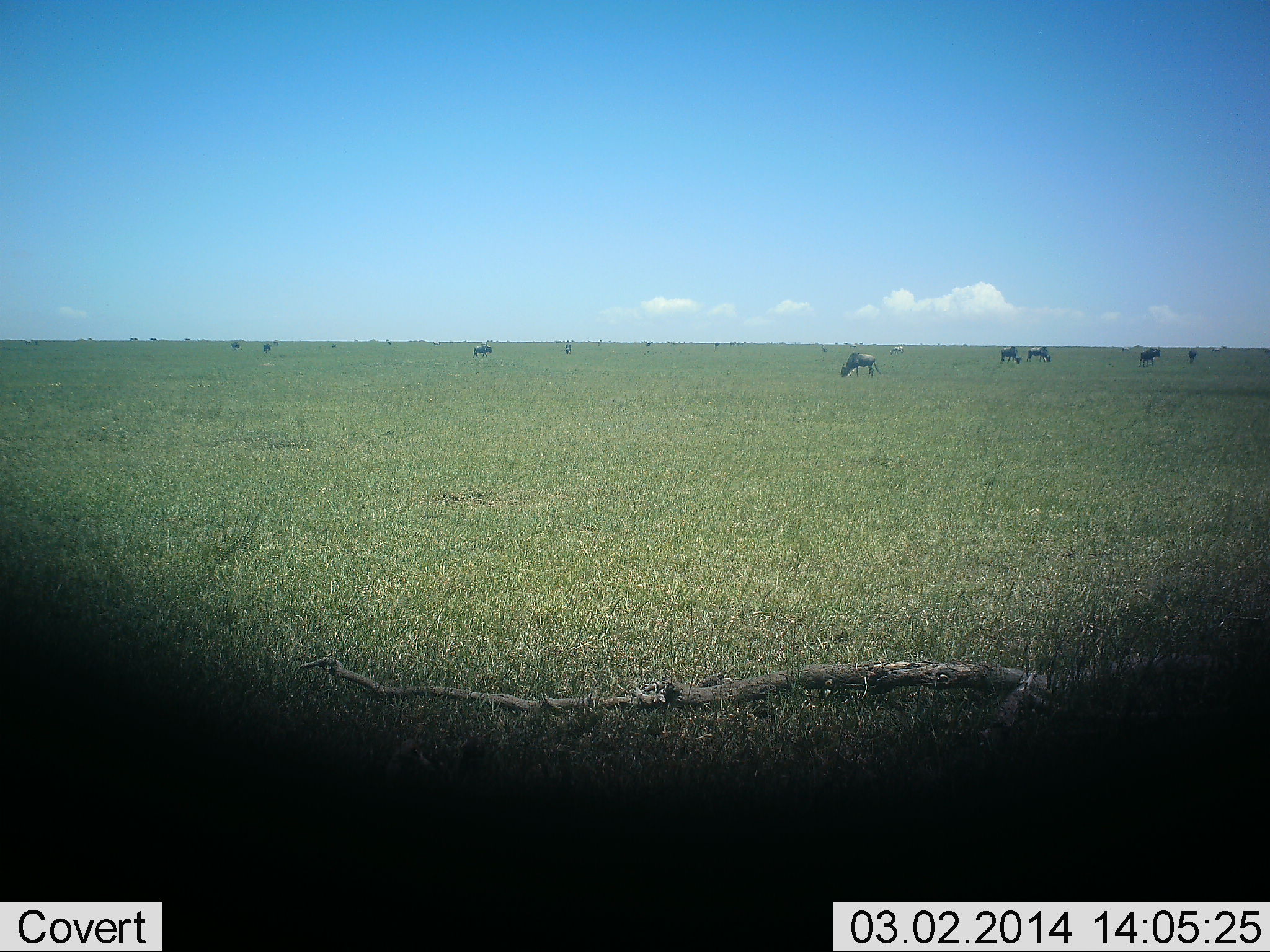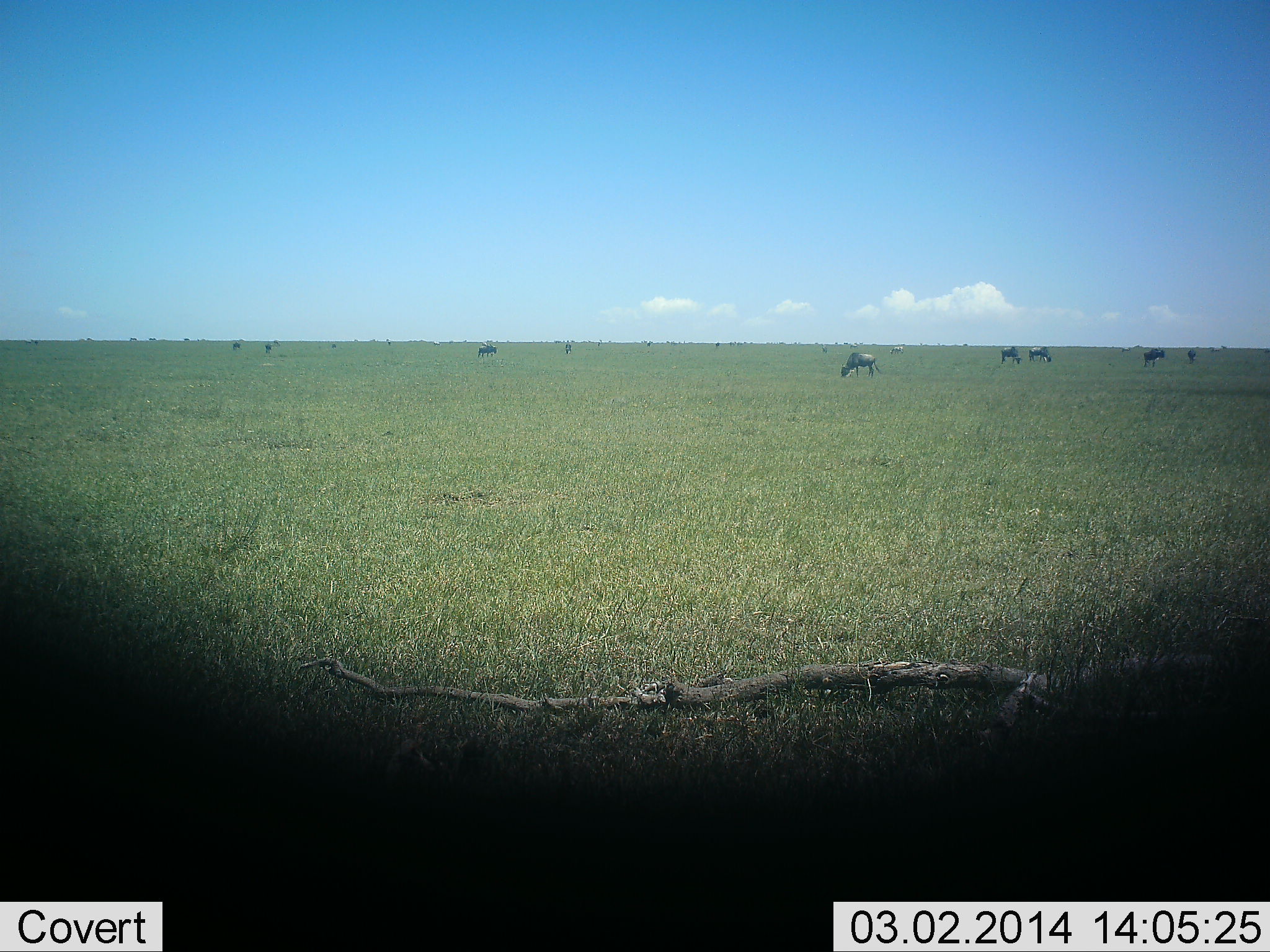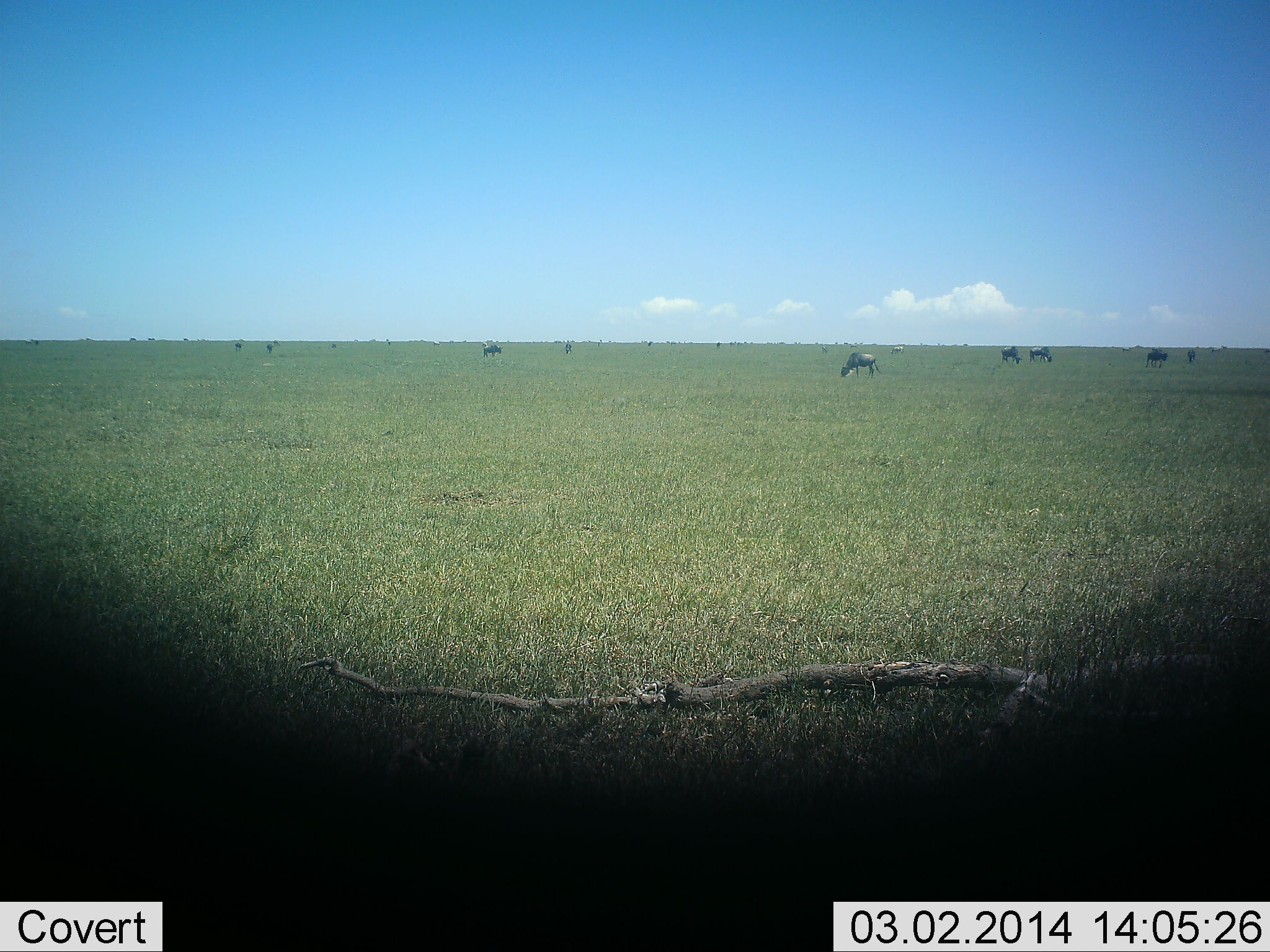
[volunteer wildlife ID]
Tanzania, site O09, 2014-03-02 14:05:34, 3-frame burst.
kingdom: Animalia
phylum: Chordata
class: Mammalia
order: Artiodactyla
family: Bovidae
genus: Connochaetes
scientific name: Connochaetes taurinus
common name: blue wildebeest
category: wildebeest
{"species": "wildebeest (blue wildebeest) (Connochaetes taurinus)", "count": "11-50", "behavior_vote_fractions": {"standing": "50%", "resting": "0%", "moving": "30%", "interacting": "0%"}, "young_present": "0%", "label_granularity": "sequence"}